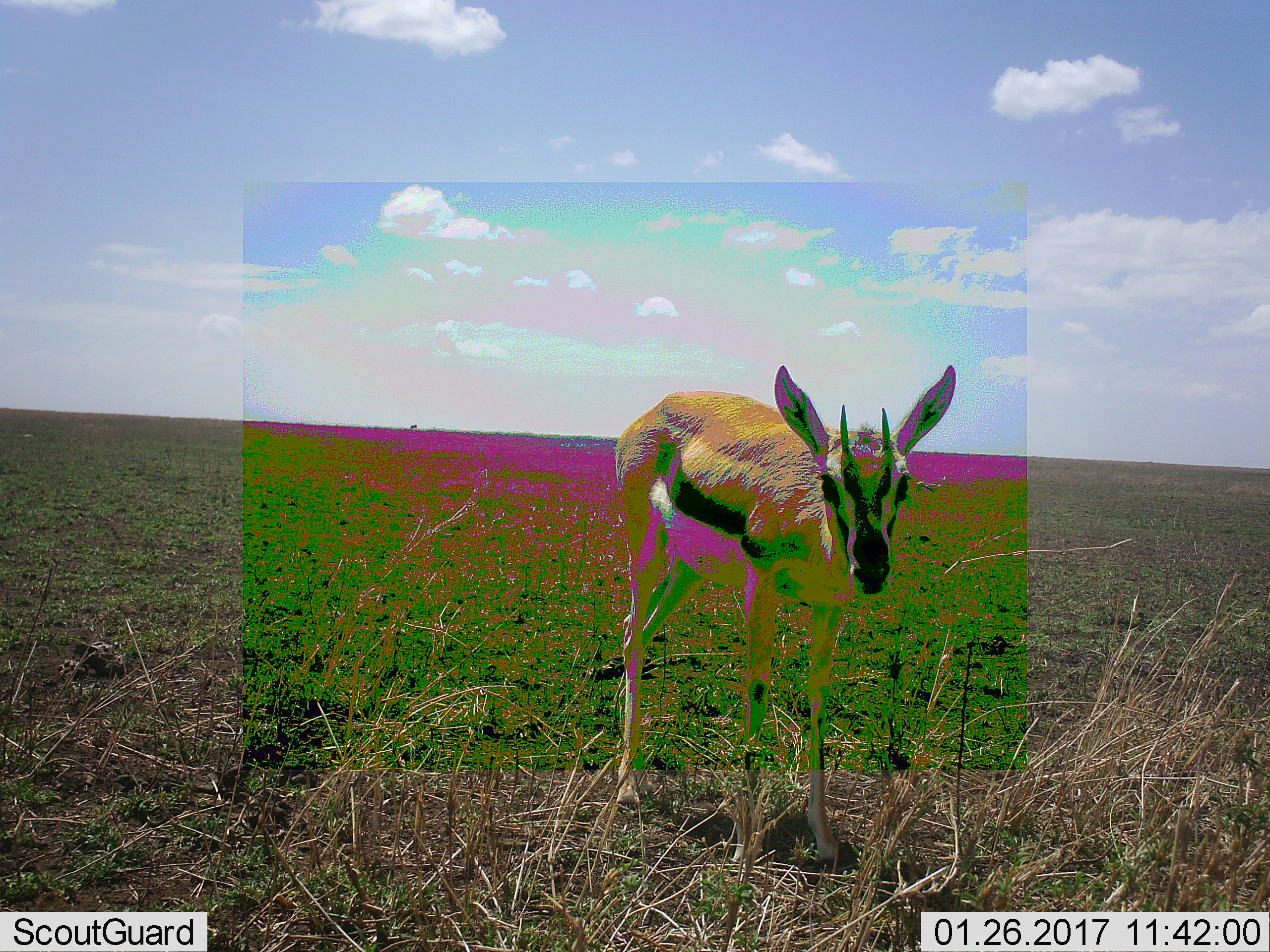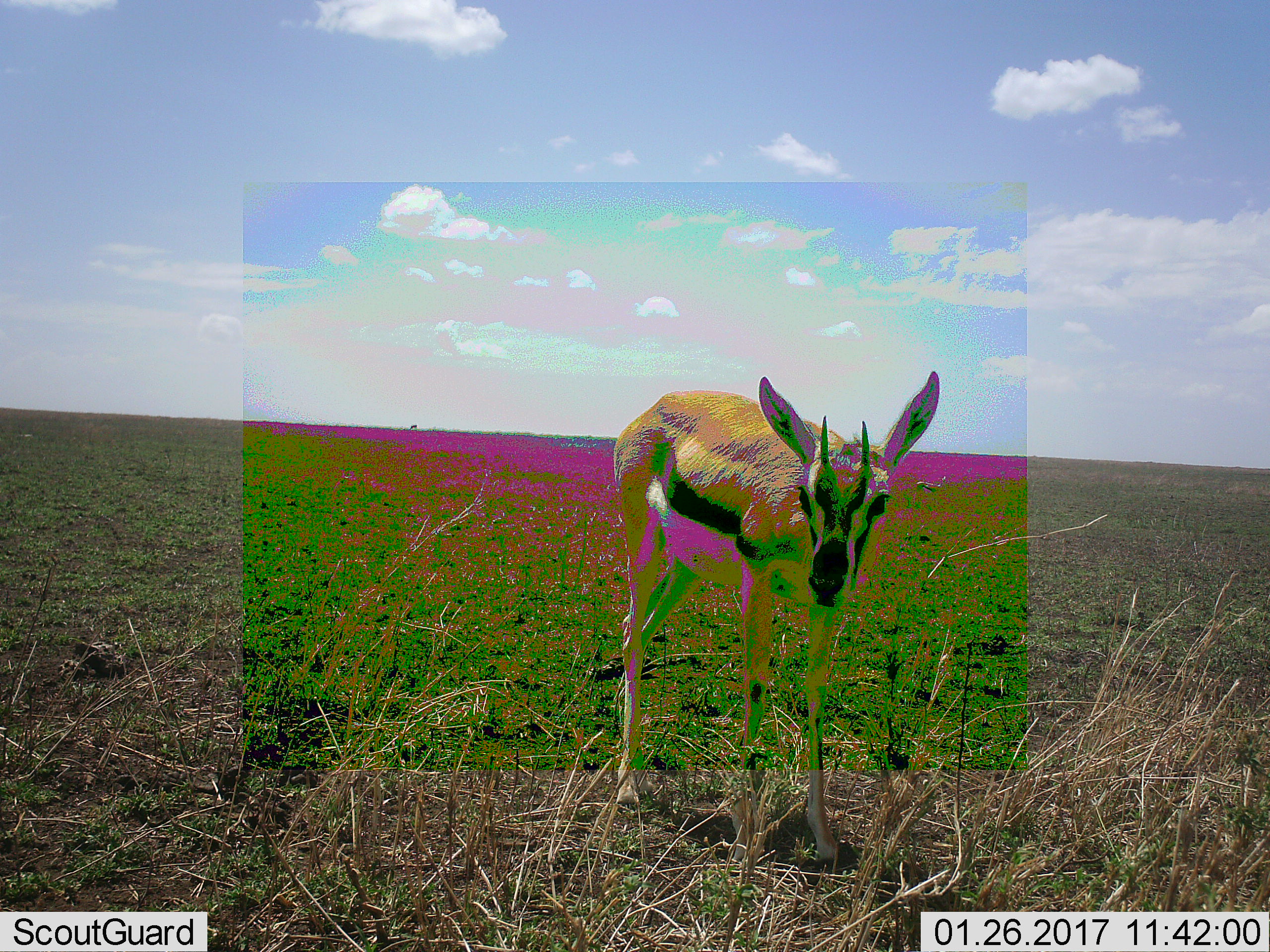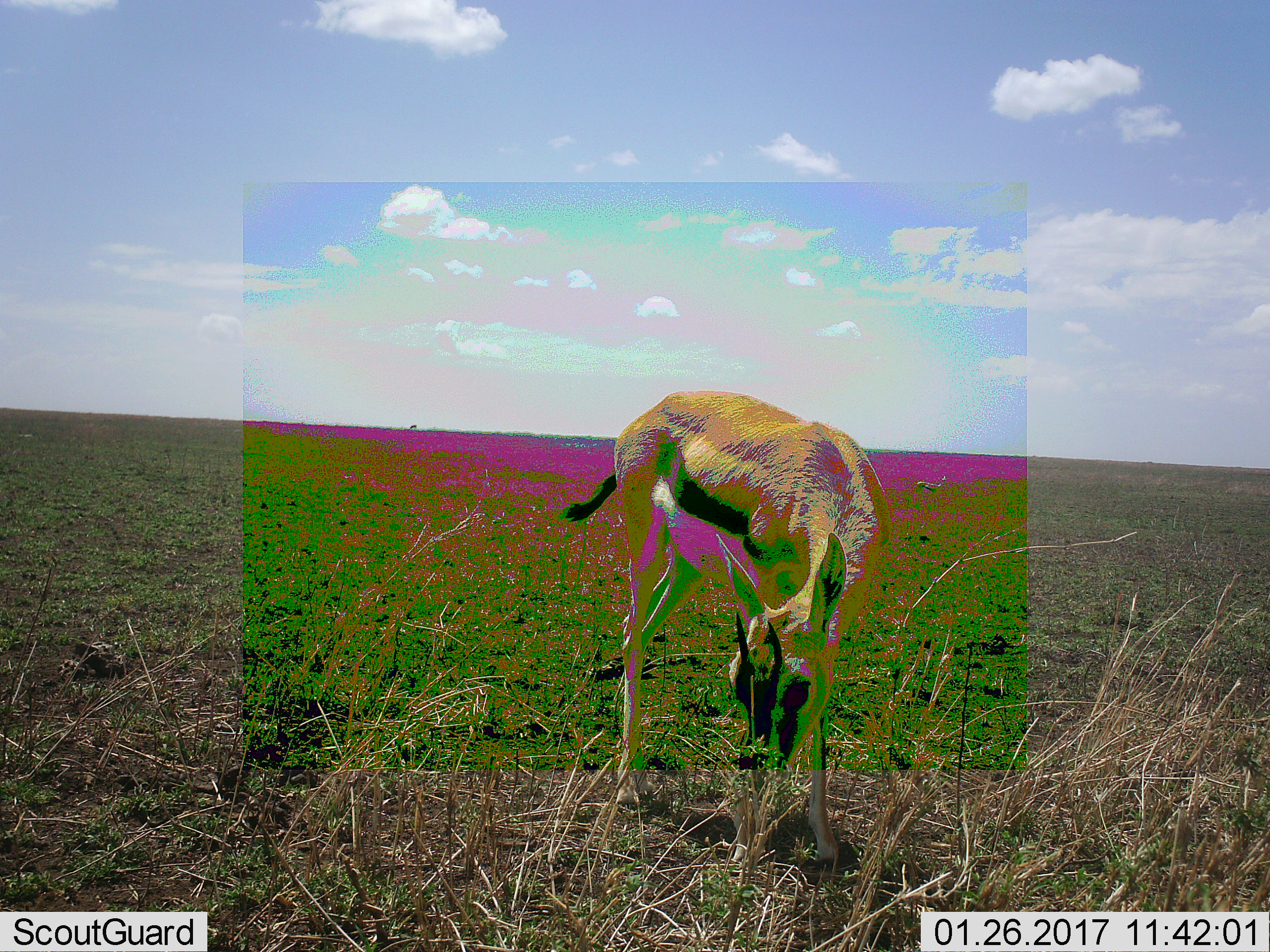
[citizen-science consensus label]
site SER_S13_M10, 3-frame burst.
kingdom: Animalia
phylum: Chordata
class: Mammalia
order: Artiodactyla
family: Bovidae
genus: Eudorcas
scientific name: Eudorcas thomsonii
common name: thomson's gazelle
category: gazellethomsons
Gazellethomsons (thomson's gazelle) (Eudorcas thomsonii), count 1. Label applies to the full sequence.